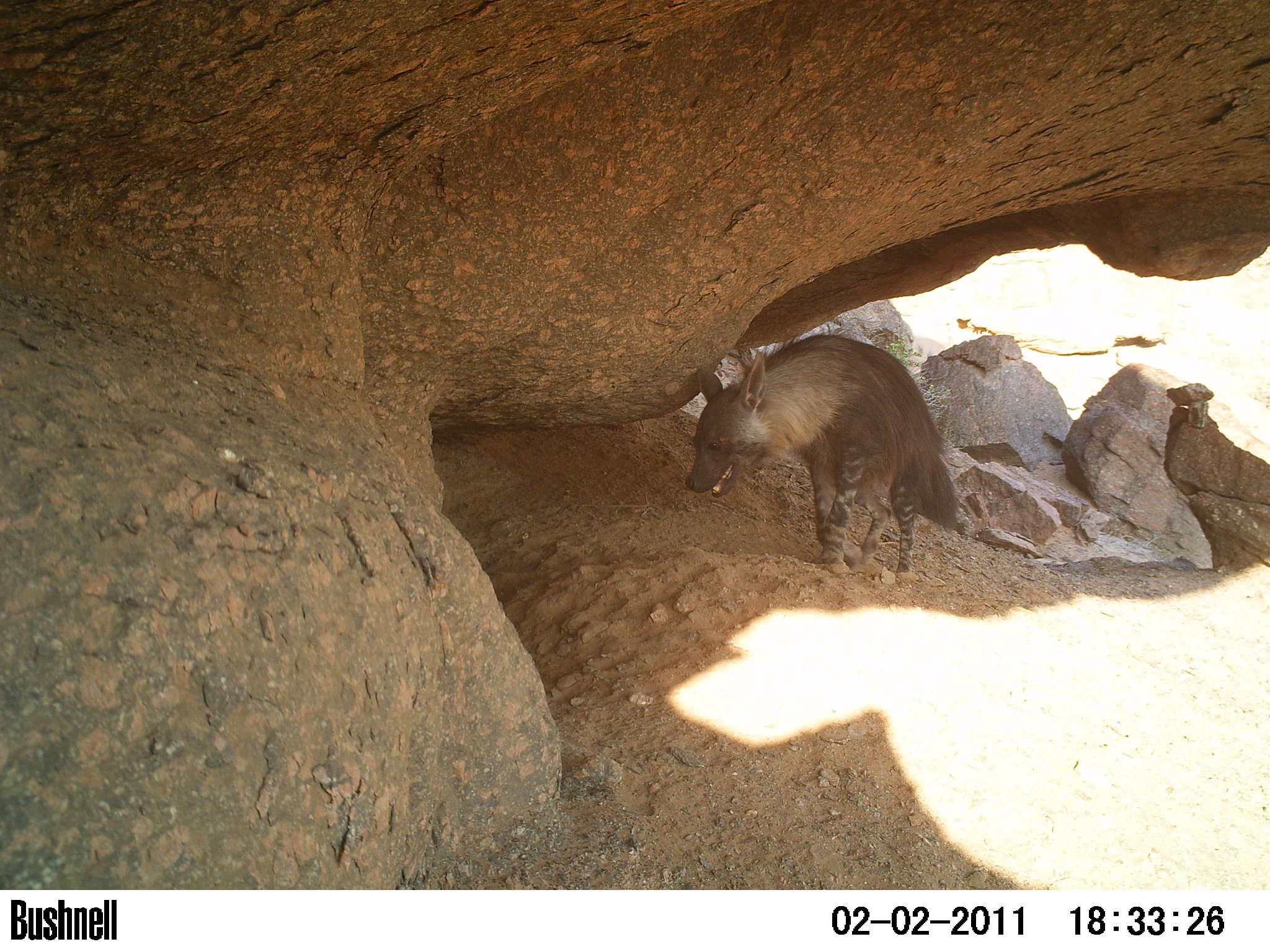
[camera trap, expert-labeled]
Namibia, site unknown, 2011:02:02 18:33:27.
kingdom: Animalia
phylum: Chordata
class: Mammalia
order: Carnivora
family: Hyaenidae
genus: Parahyaena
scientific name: Parahyaena brunnea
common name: brown hyena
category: hyaena brunnea